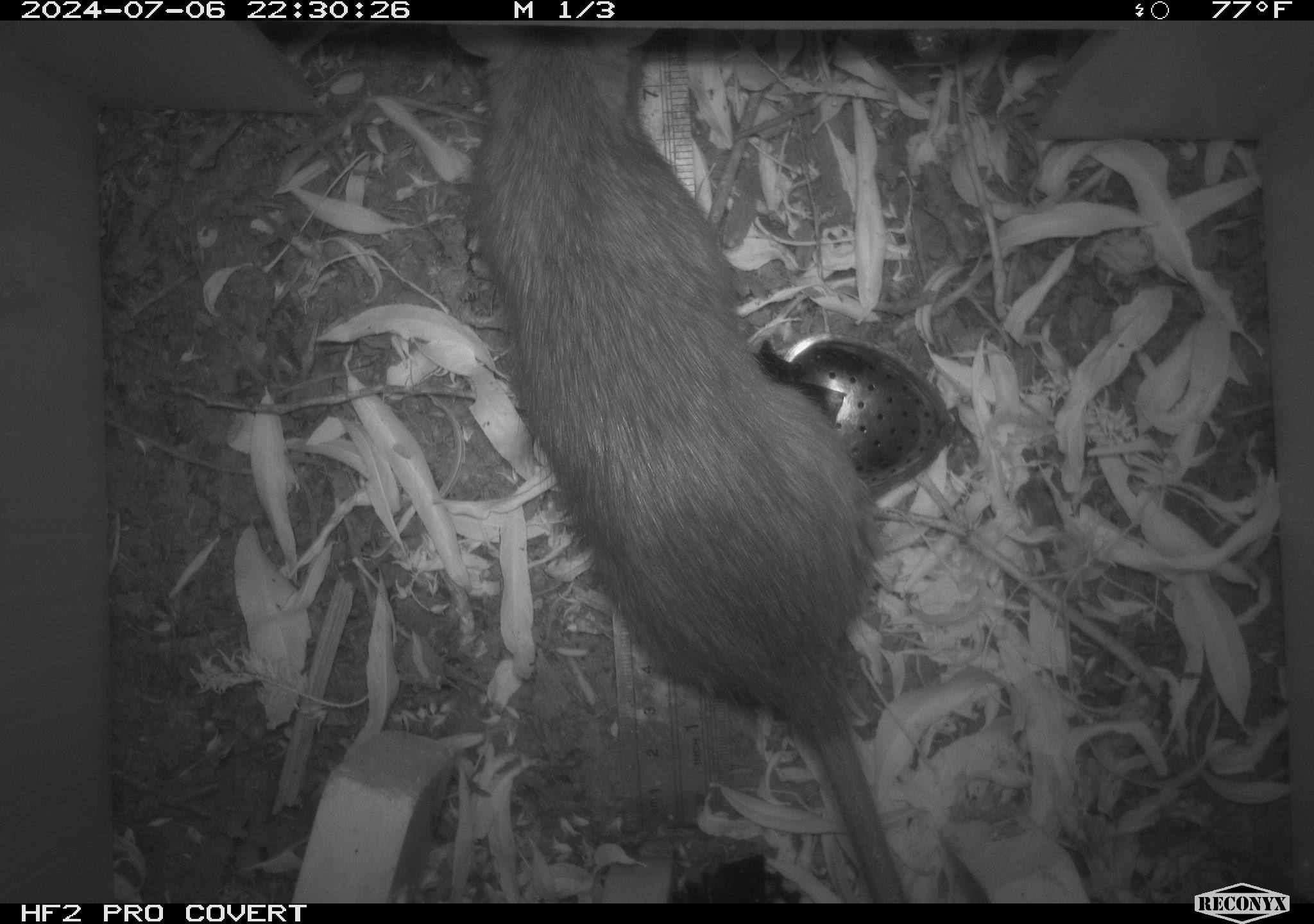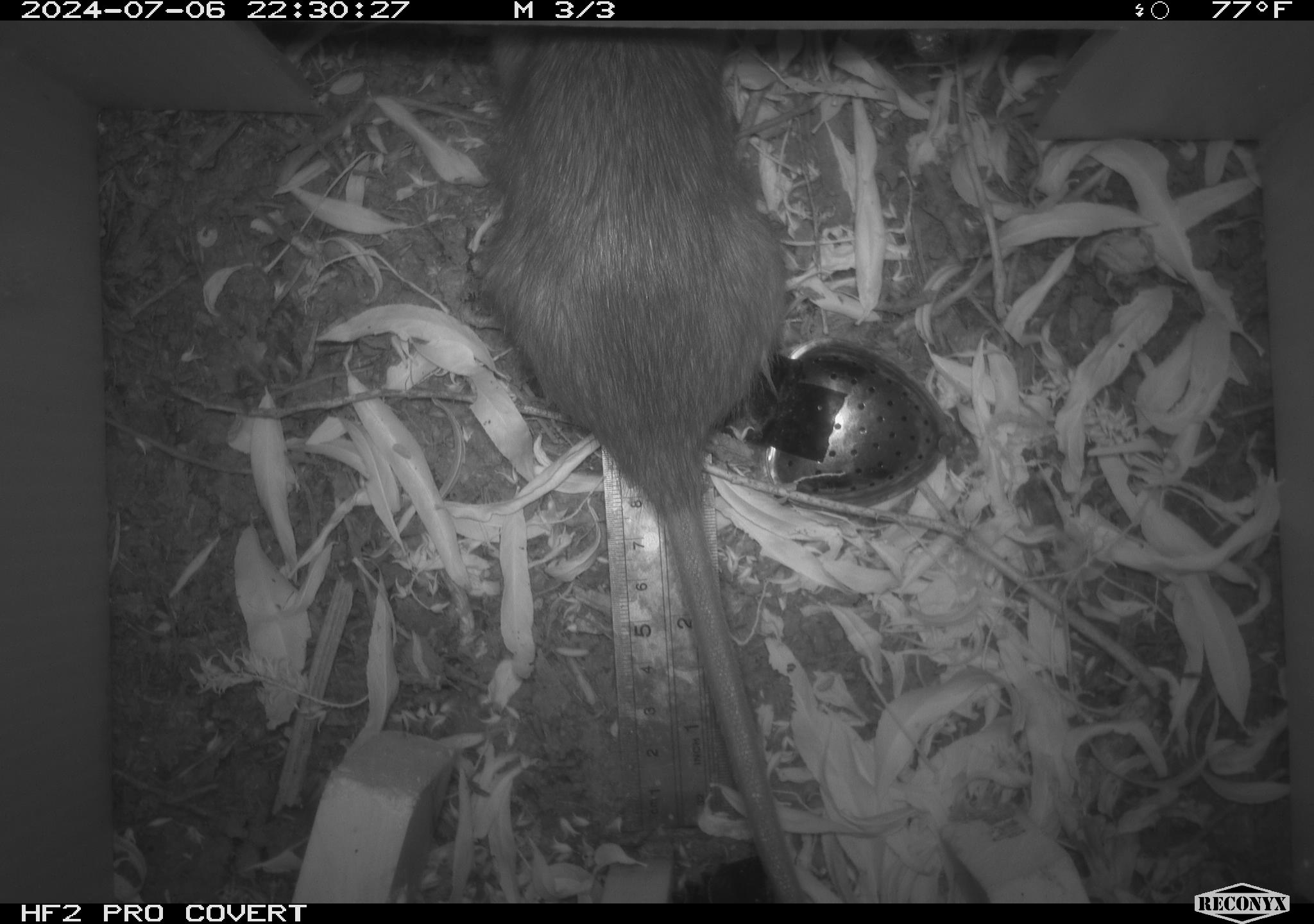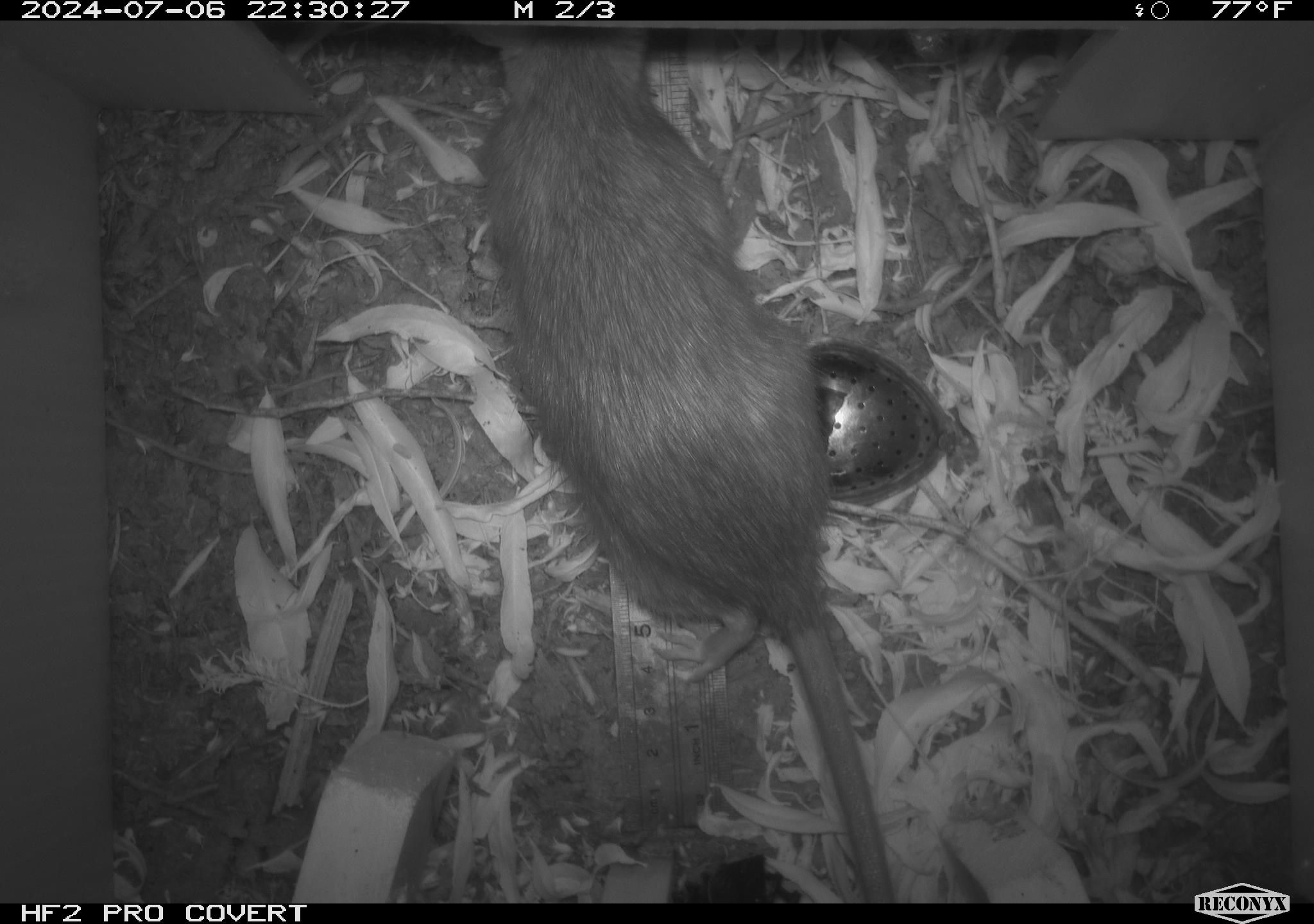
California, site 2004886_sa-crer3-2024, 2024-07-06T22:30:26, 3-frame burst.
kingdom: Animalia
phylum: Chordata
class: Mammalia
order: Rodentia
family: Muridae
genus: Rattus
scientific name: Rattus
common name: rat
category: rattus species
Rattus species (rat) (Rattus).